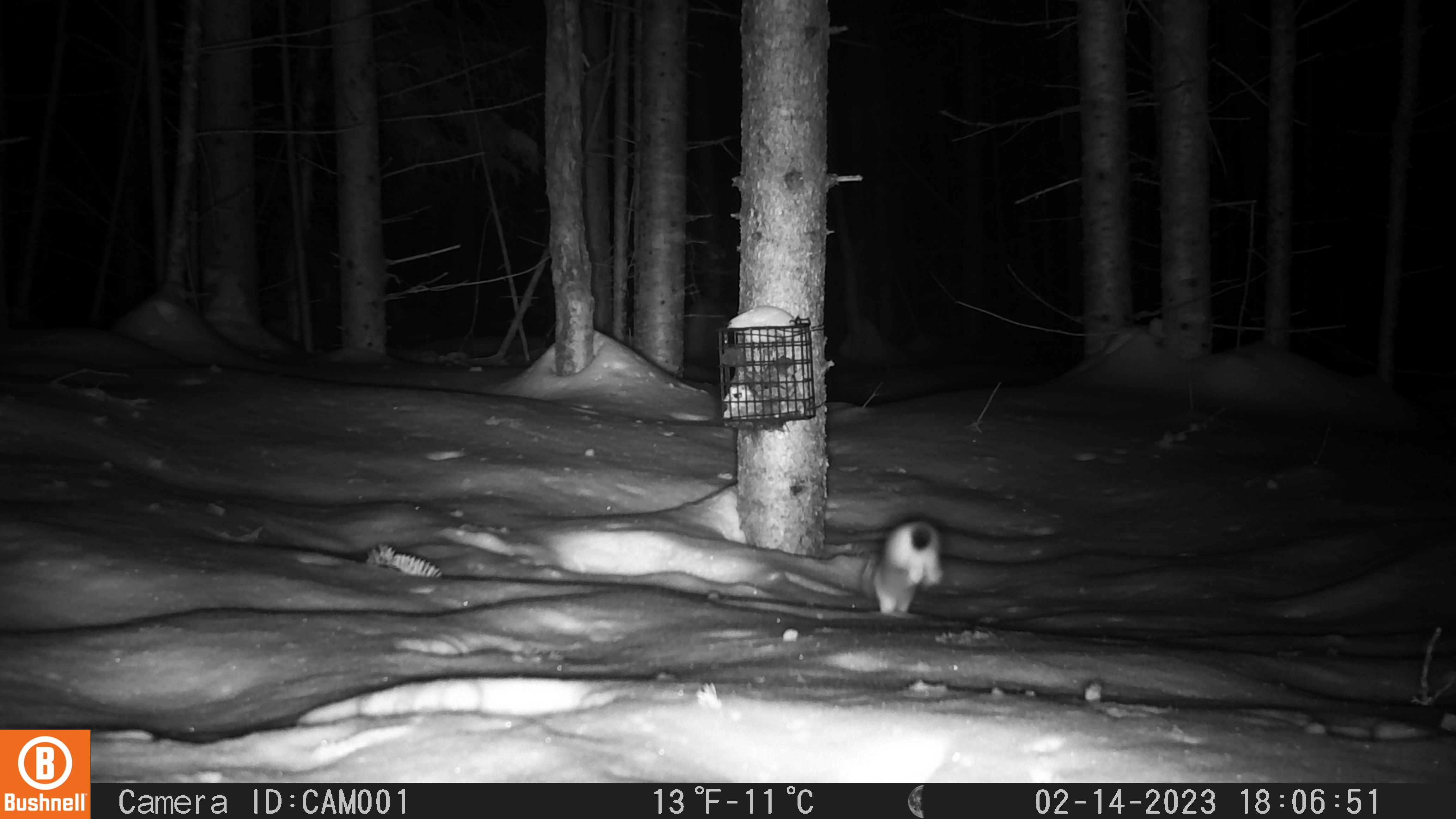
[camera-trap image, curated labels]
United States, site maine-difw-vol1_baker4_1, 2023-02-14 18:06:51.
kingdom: Animalia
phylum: Chordata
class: Mammalia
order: Carnivora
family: Mustelidae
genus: Mustela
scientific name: Mustela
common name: weasel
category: weasel sp.